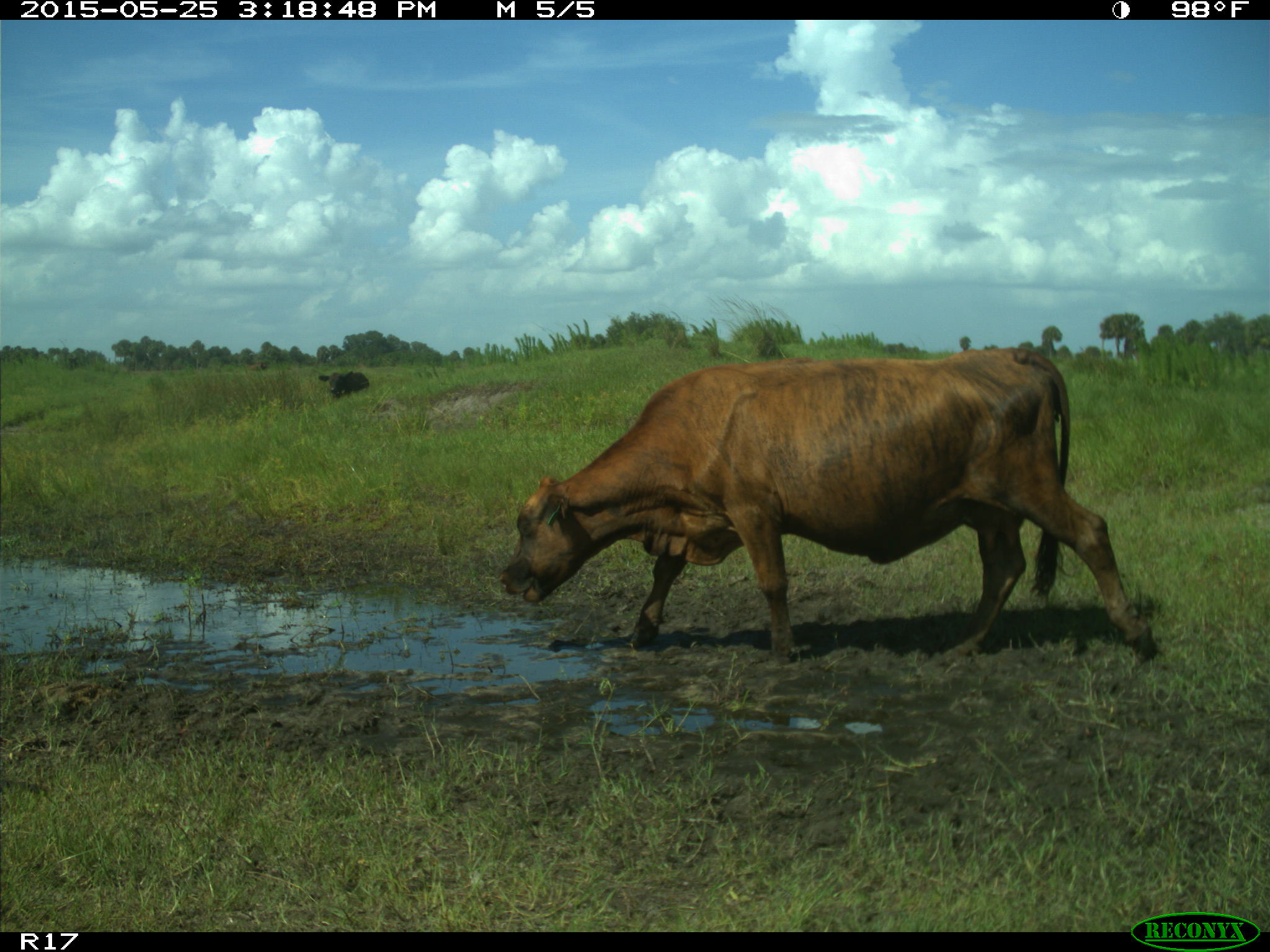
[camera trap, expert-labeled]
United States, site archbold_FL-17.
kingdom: Animalia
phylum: Chordata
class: Mammalia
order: Artiodactyla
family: Bovidae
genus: Bos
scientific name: Bos taurus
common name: domestic cow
Bos taurus (domestic cow).